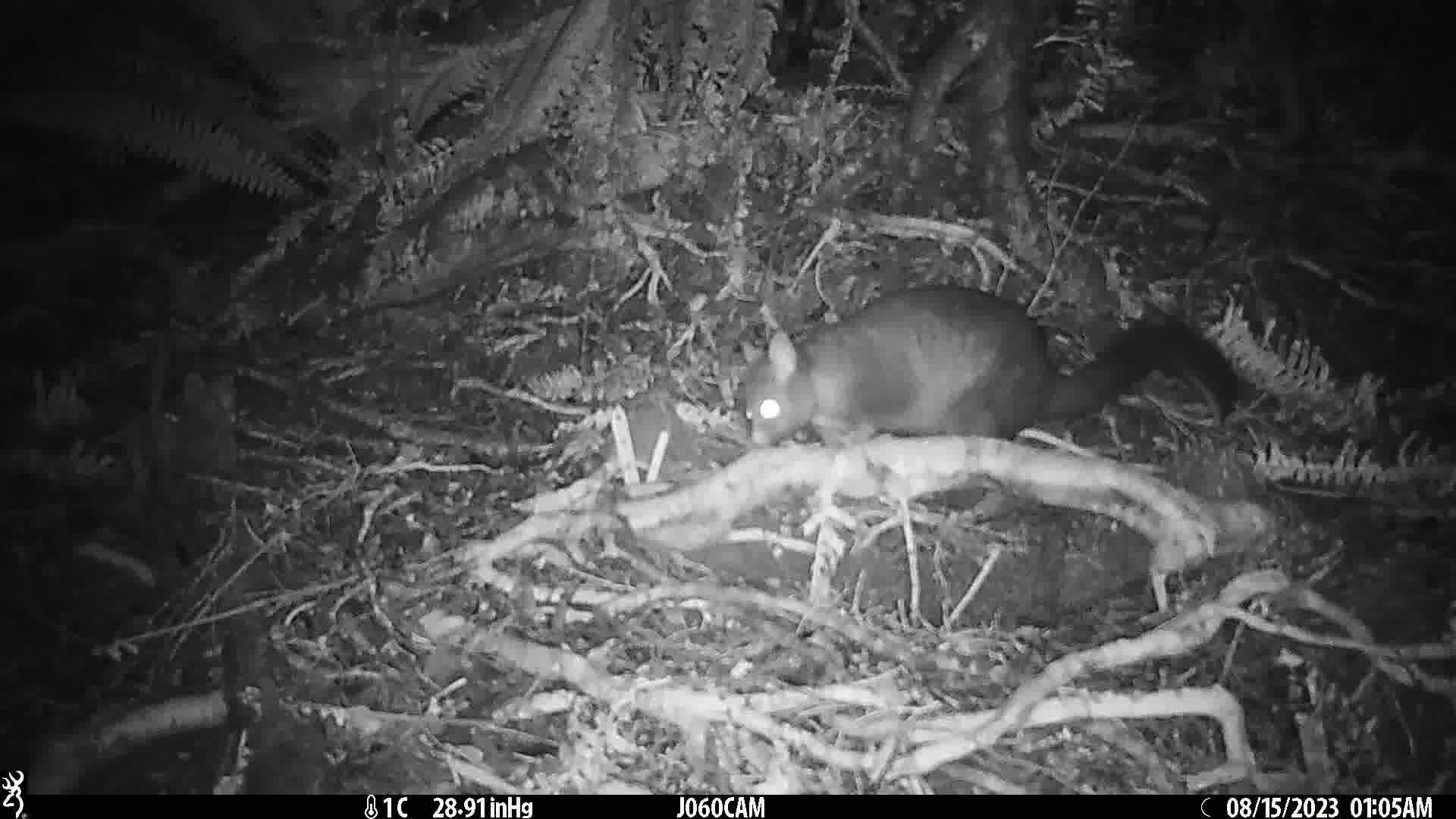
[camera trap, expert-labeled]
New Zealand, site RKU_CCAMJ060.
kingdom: Animalia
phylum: Chordata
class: Mammalia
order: Diprotodontia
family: Phalangeridae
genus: Trichosurus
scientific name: Trichosurus vulpecula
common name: common brushtail possum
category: possum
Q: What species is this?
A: Possum (common brushtail possum) (Trichosurus vulpecula).